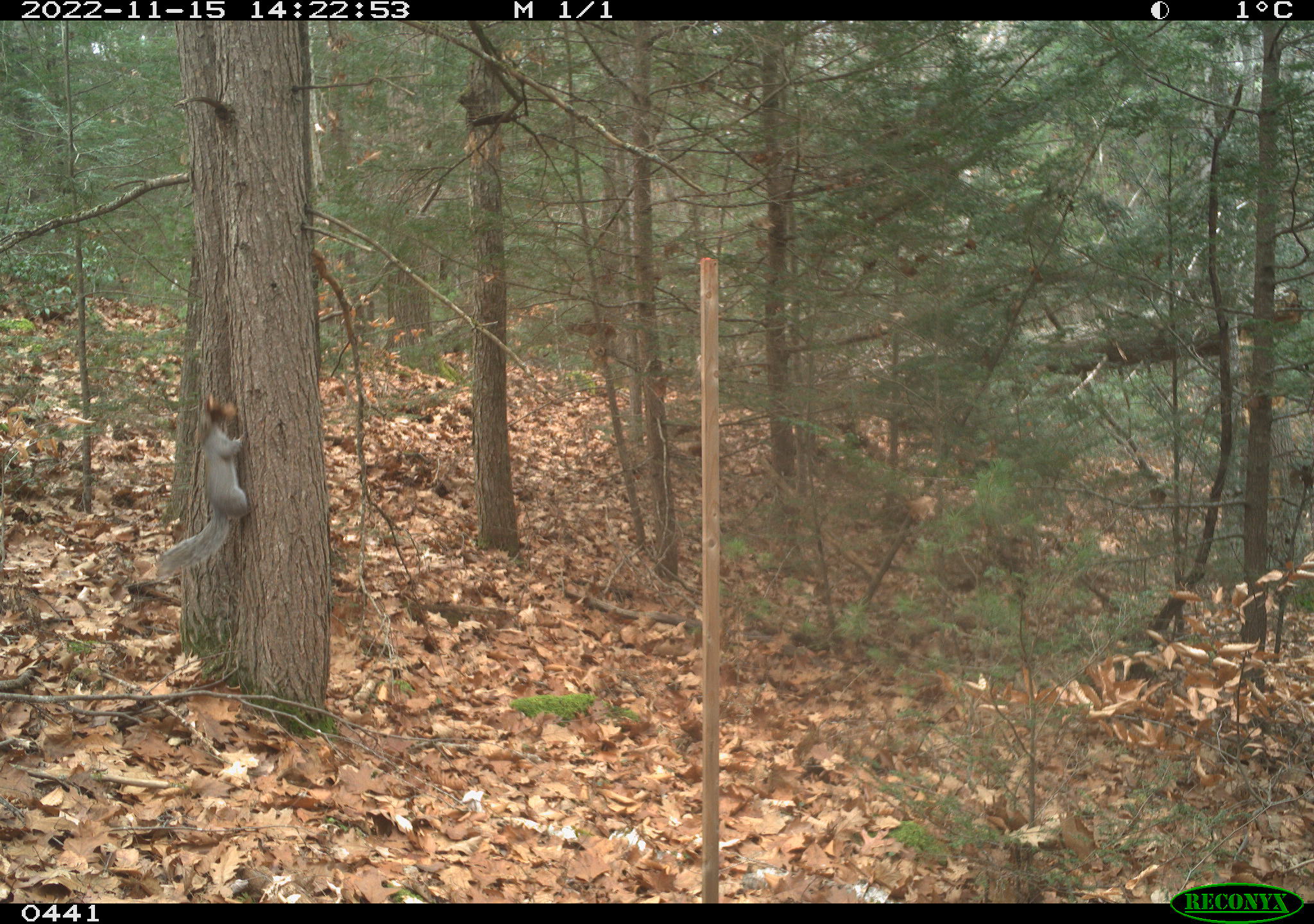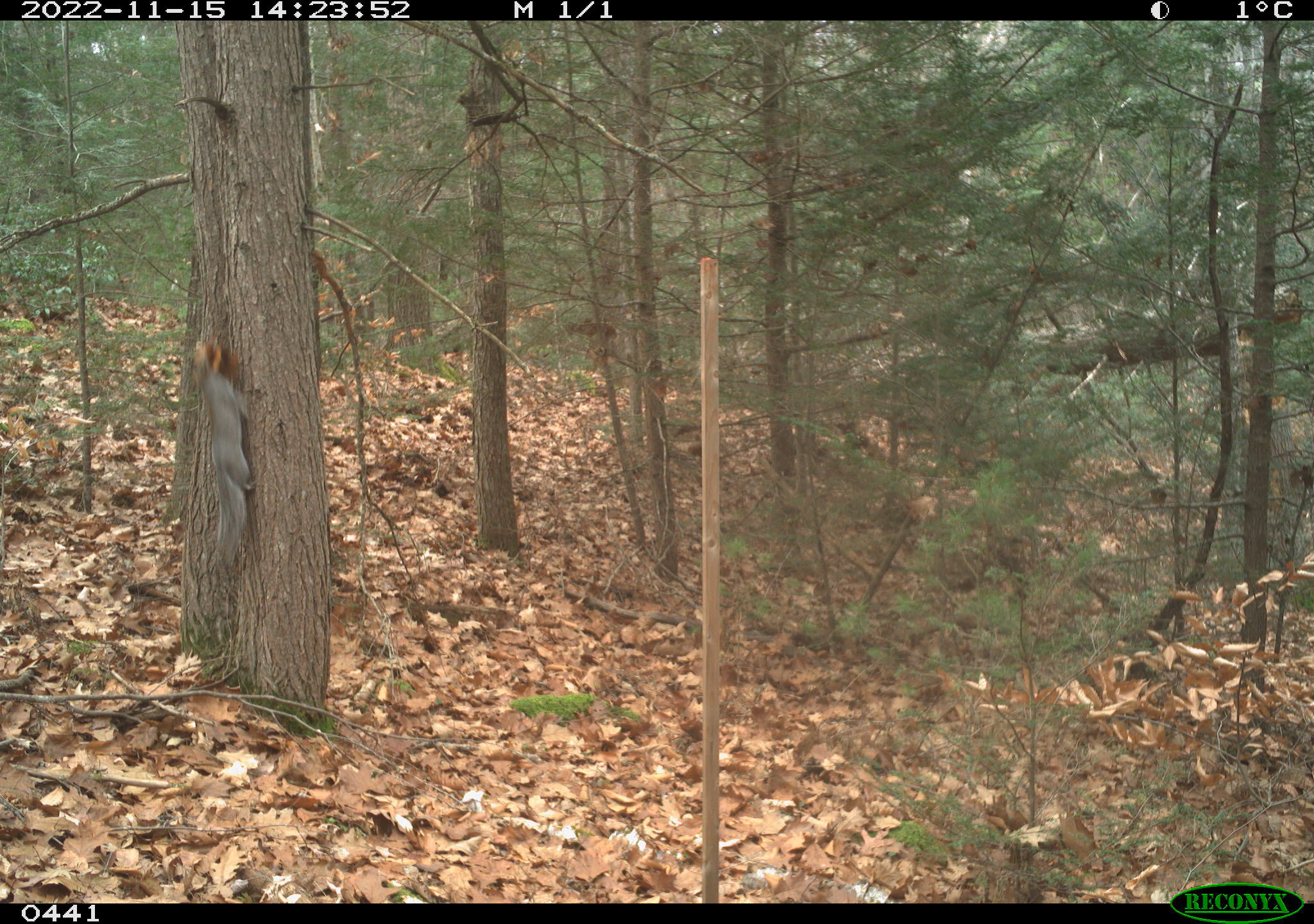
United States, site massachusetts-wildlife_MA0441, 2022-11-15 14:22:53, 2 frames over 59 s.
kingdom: Animalia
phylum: Chordata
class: Mammalia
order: Rodentia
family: Sciuridae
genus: Sciurus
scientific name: Sciurus carolinensis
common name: gray squirrel